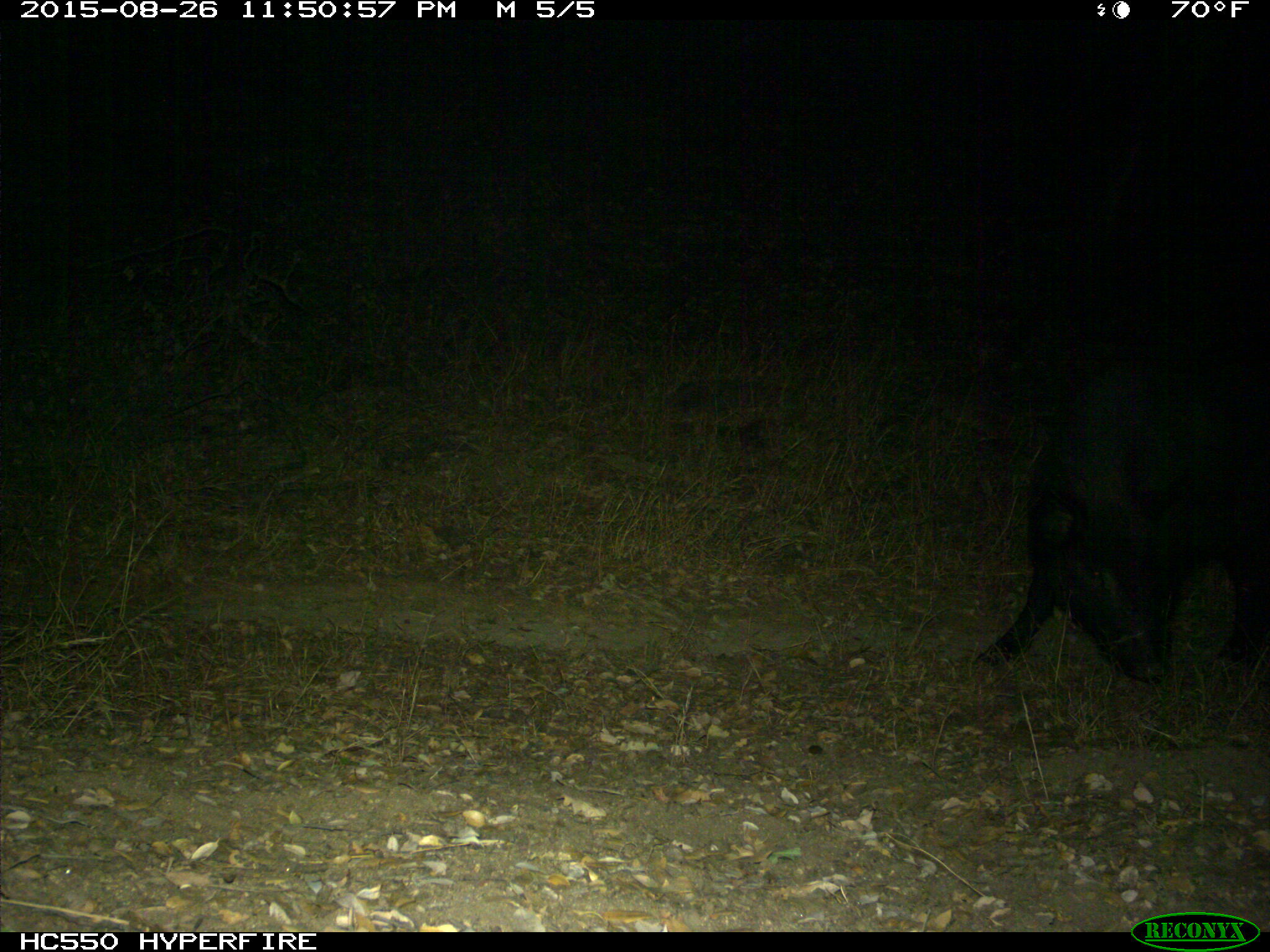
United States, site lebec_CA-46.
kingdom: Animalia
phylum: Chordata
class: Mammalia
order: Artiodactyla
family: Suidae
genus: Sus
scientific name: Sus scrofa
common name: wild boar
Sus scrofa (wild boar).